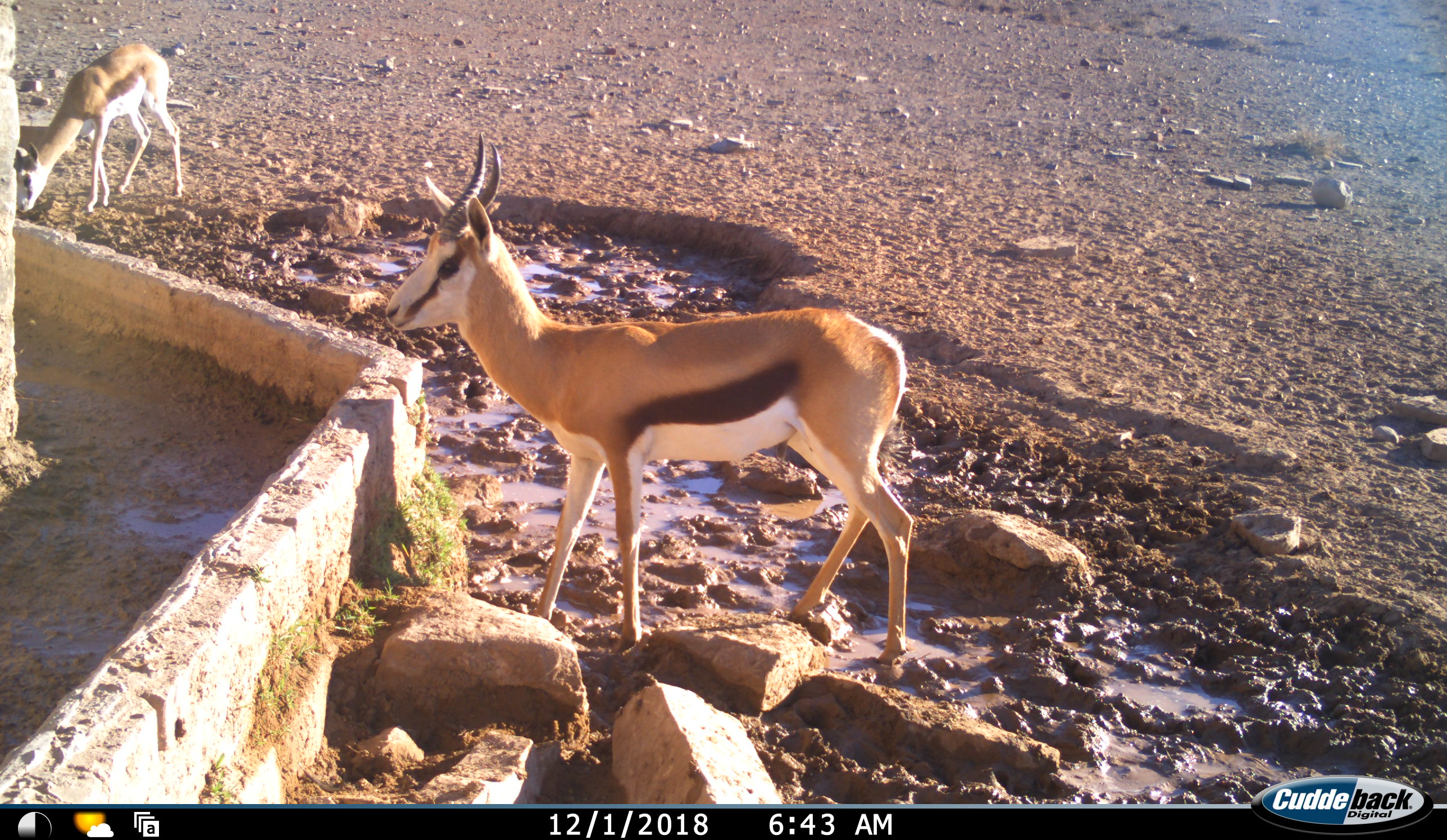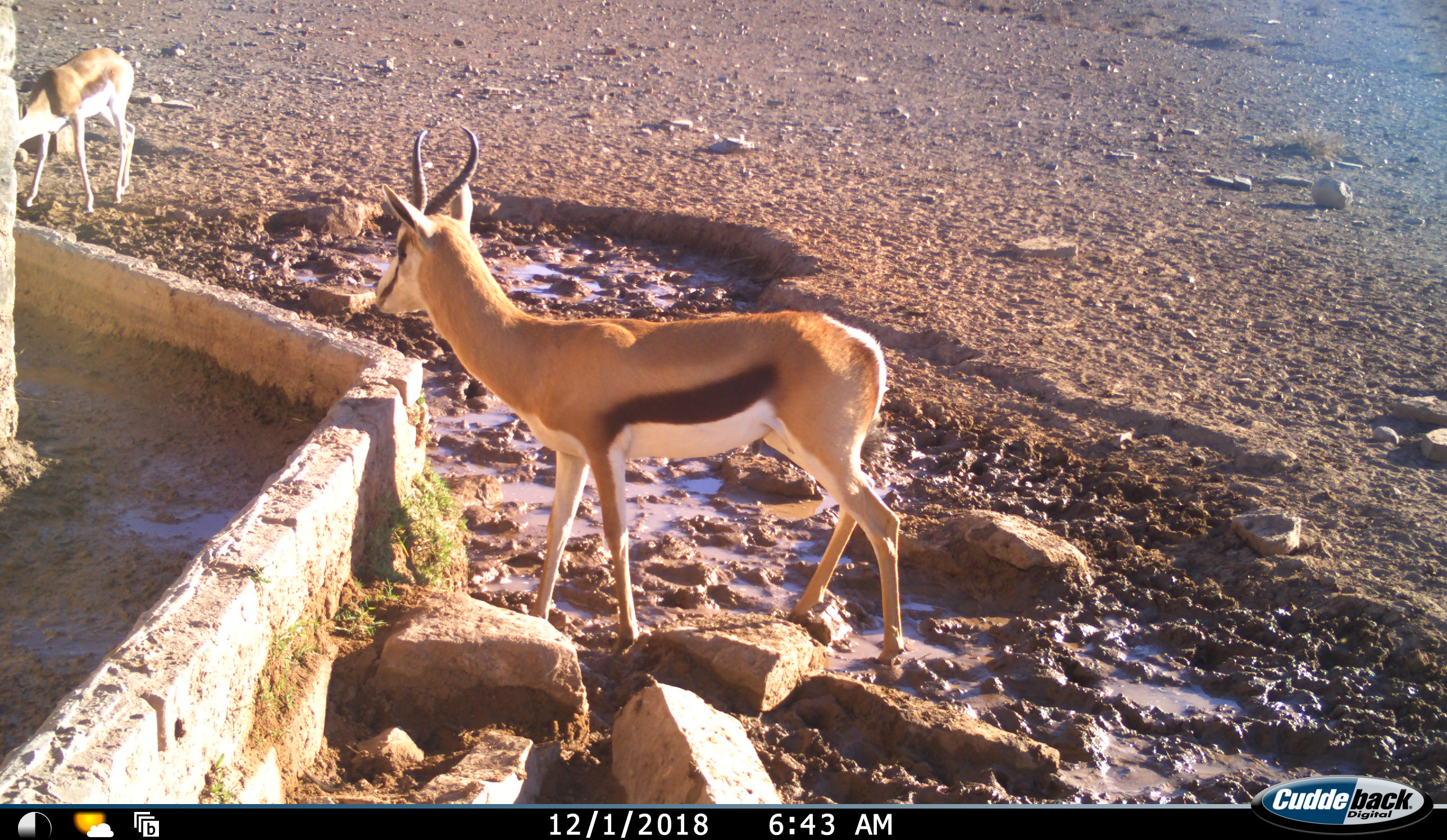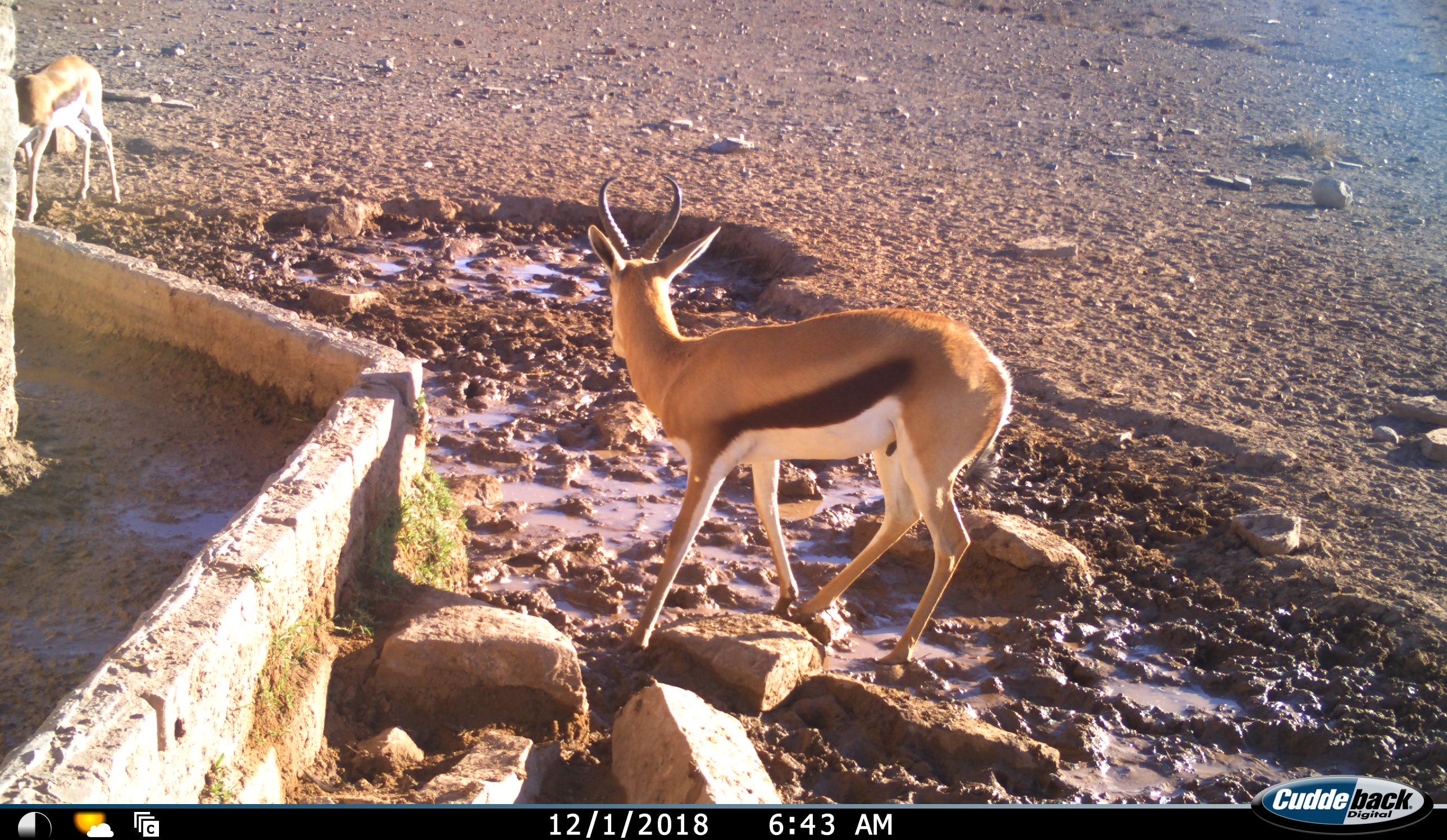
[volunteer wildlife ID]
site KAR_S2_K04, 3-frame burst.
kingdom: Animalia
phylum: Chordata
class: Mammalia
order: Artiodactyla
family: Bovidae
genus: Antidorcas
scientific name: Antidorcas marsupialis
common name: springbok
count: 2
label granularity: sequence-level